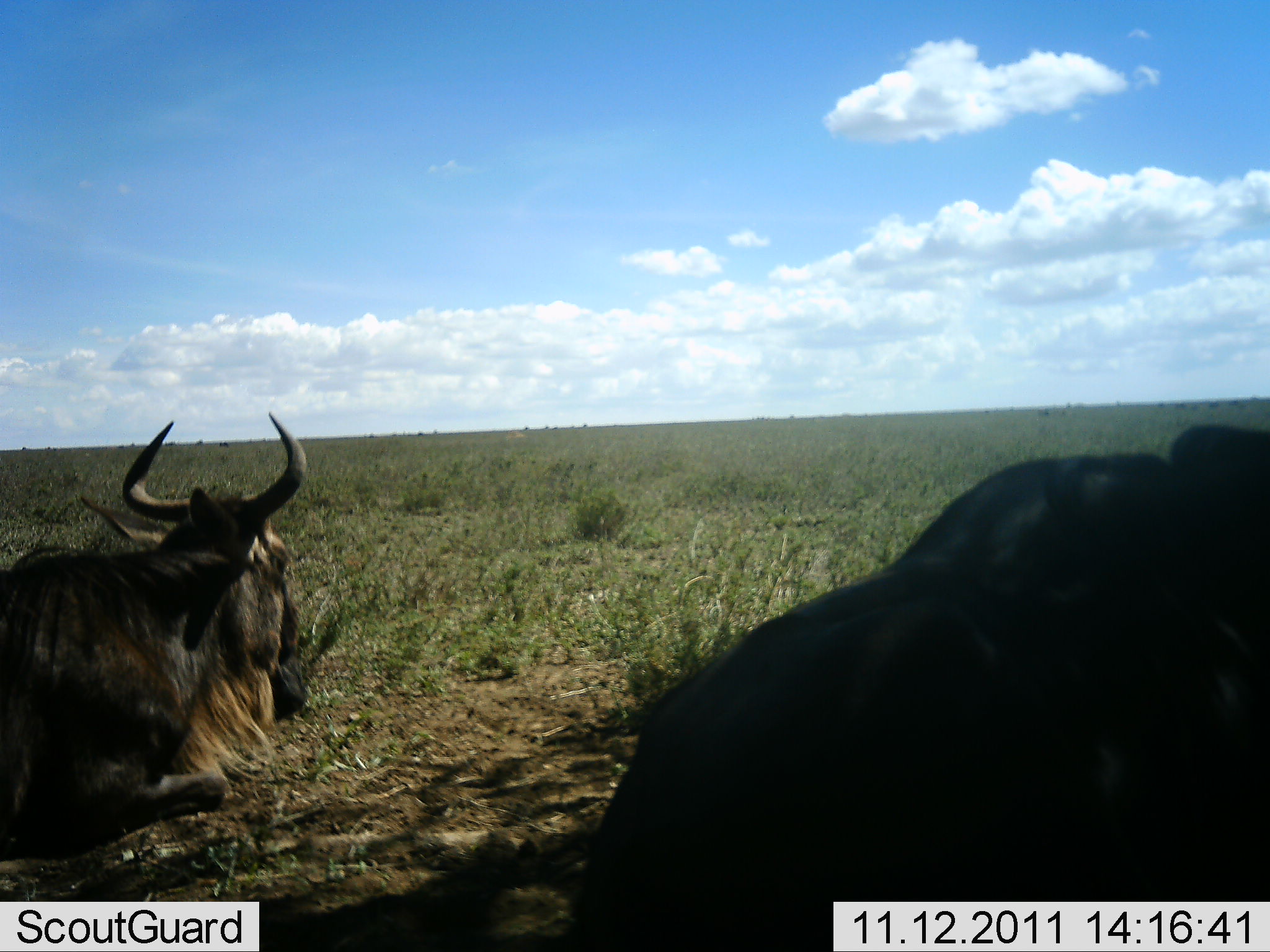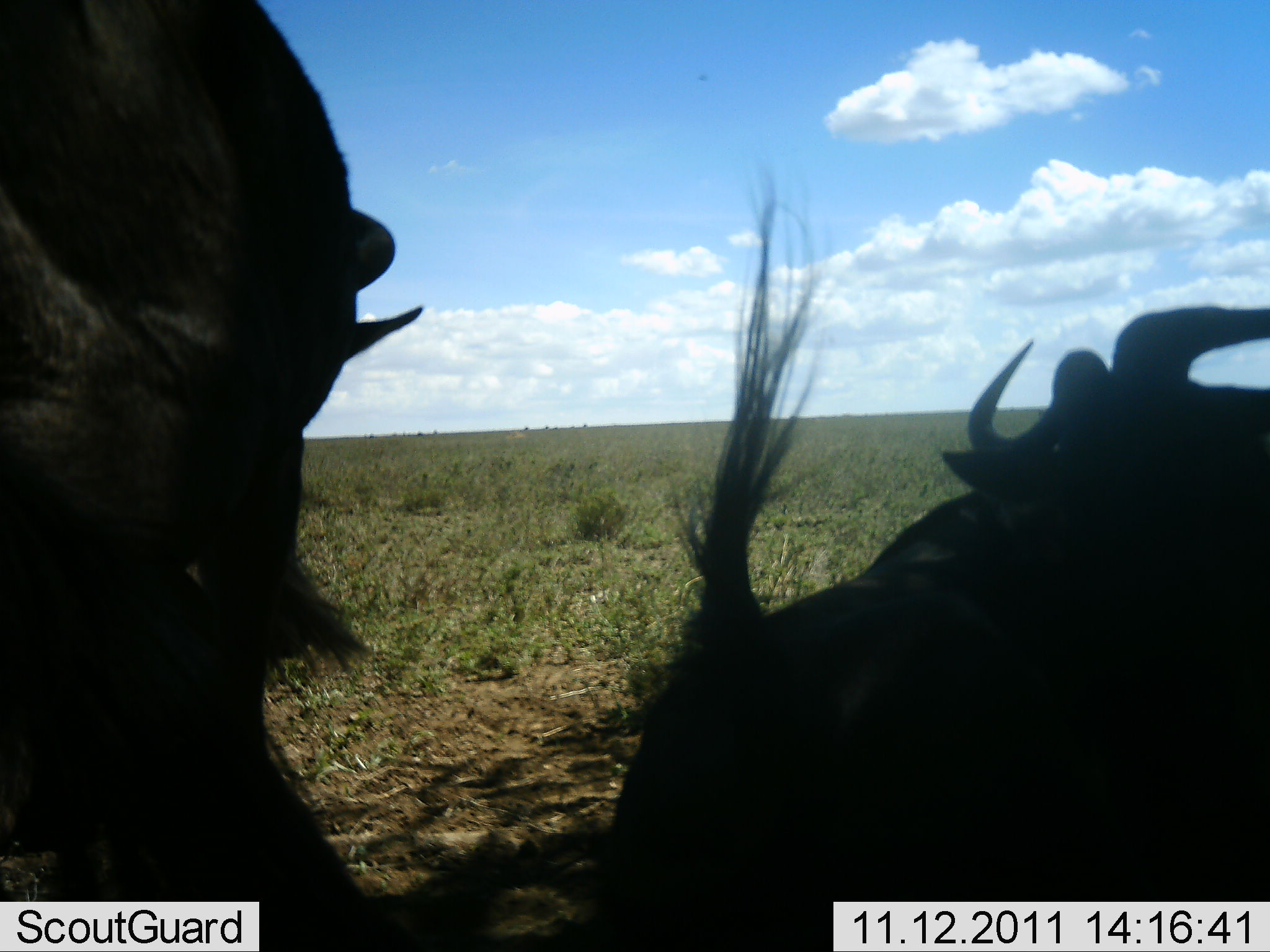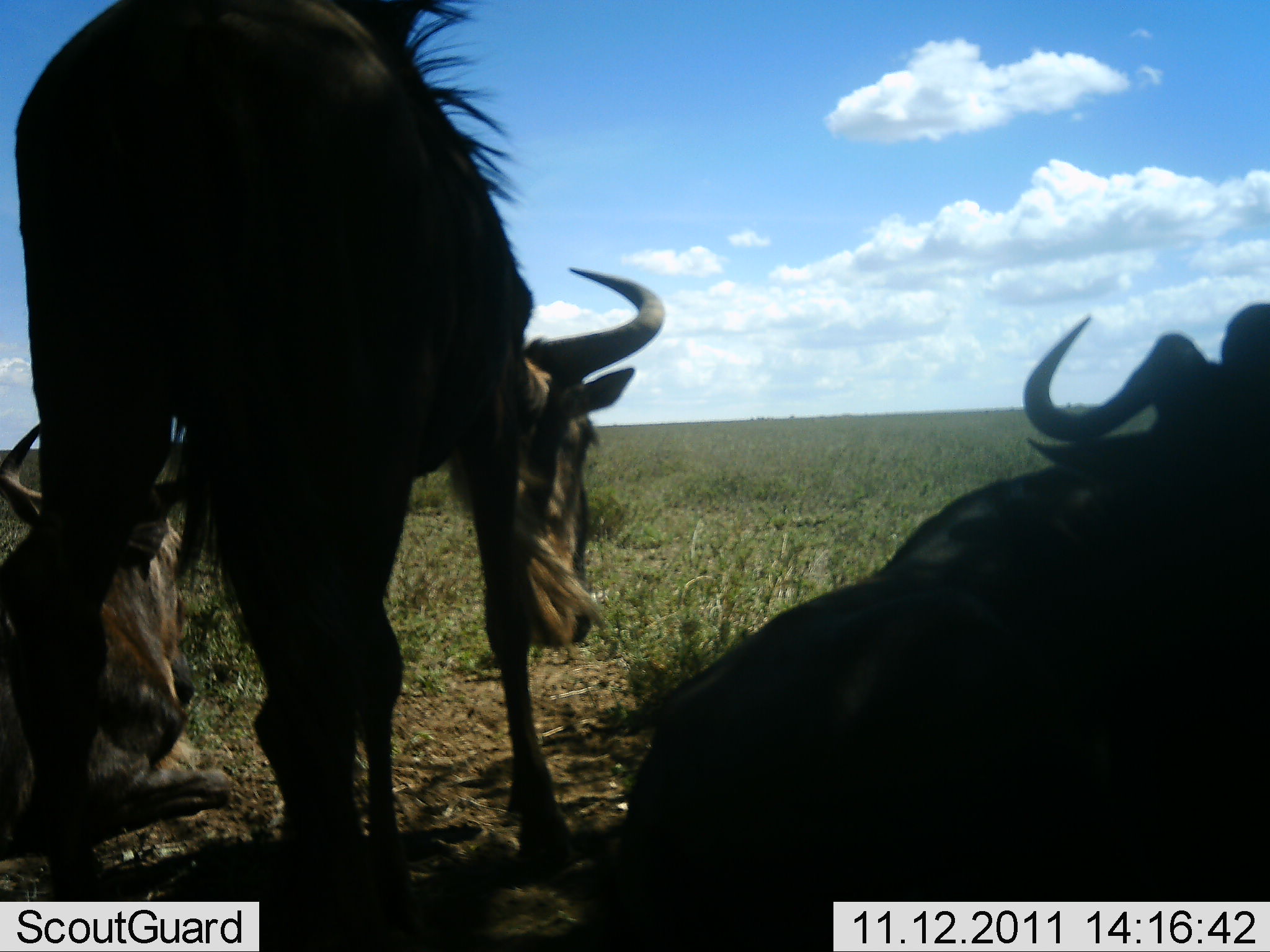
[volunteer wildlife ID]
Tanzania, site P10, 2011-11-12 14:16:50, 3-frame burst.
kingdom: Animalia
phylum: Chordata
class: Mammalia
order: Artiodactyla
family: Bovidae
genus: Connochaetes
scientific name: Connochaetes taurinus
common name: blue wildebeest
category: wildebeest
Wildebeest (blue wildebeest) (Connochaetes taurinus), count 3. Behavior (volunteer vote fractions): standing 60%, resting 70%, moving 40%, interacting 10%. Young present (vote fraction): 0%. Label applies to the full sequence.